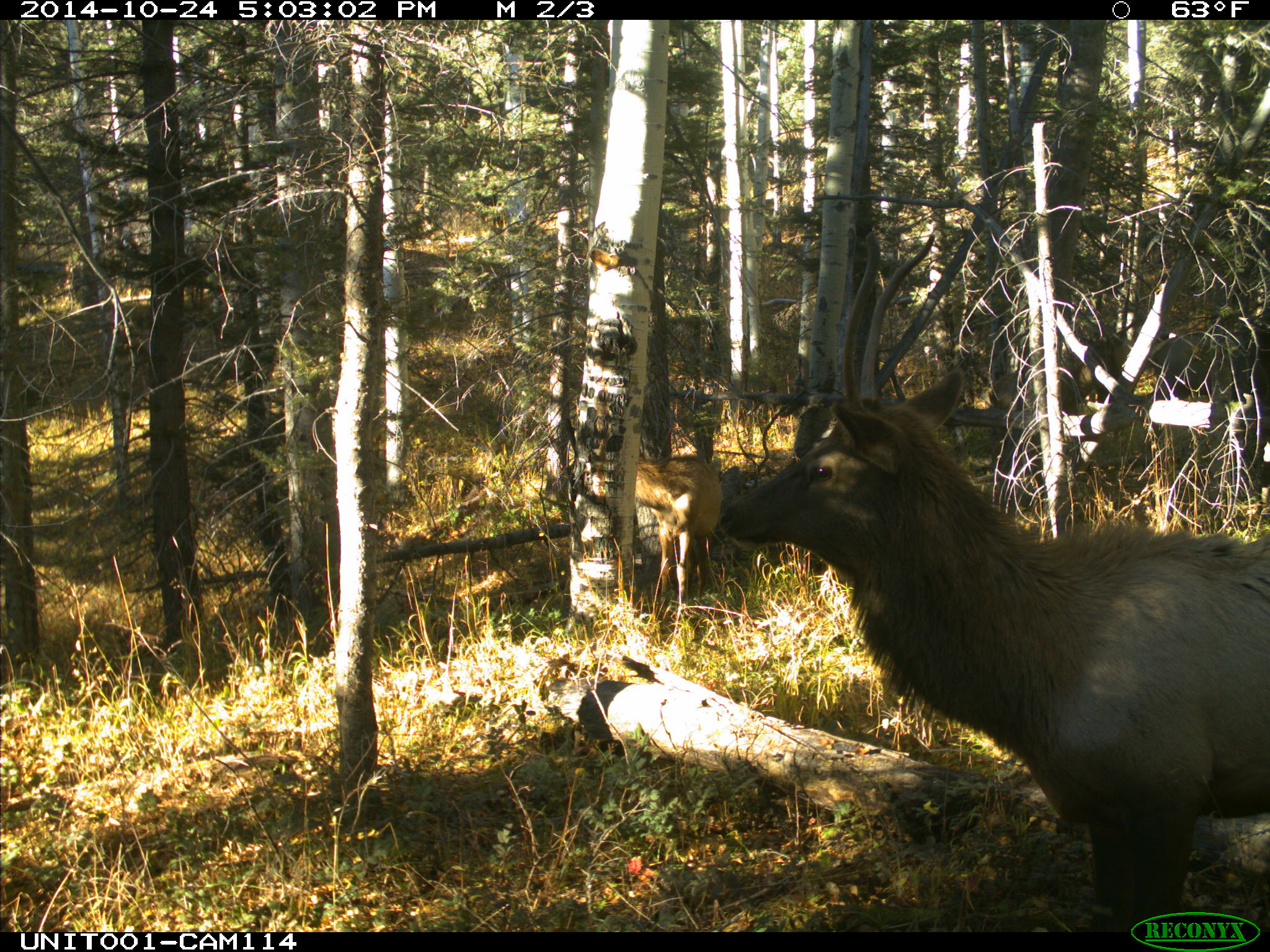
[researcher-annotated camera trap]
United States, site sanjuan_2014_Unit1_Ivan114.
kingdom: Animalia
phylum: Chordata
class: Mammalia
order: Artiodactyla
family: Cervidae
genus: Cervus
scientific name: Cervus elaphus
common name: red deer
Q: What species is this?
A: Cervus elaphus (red deer).